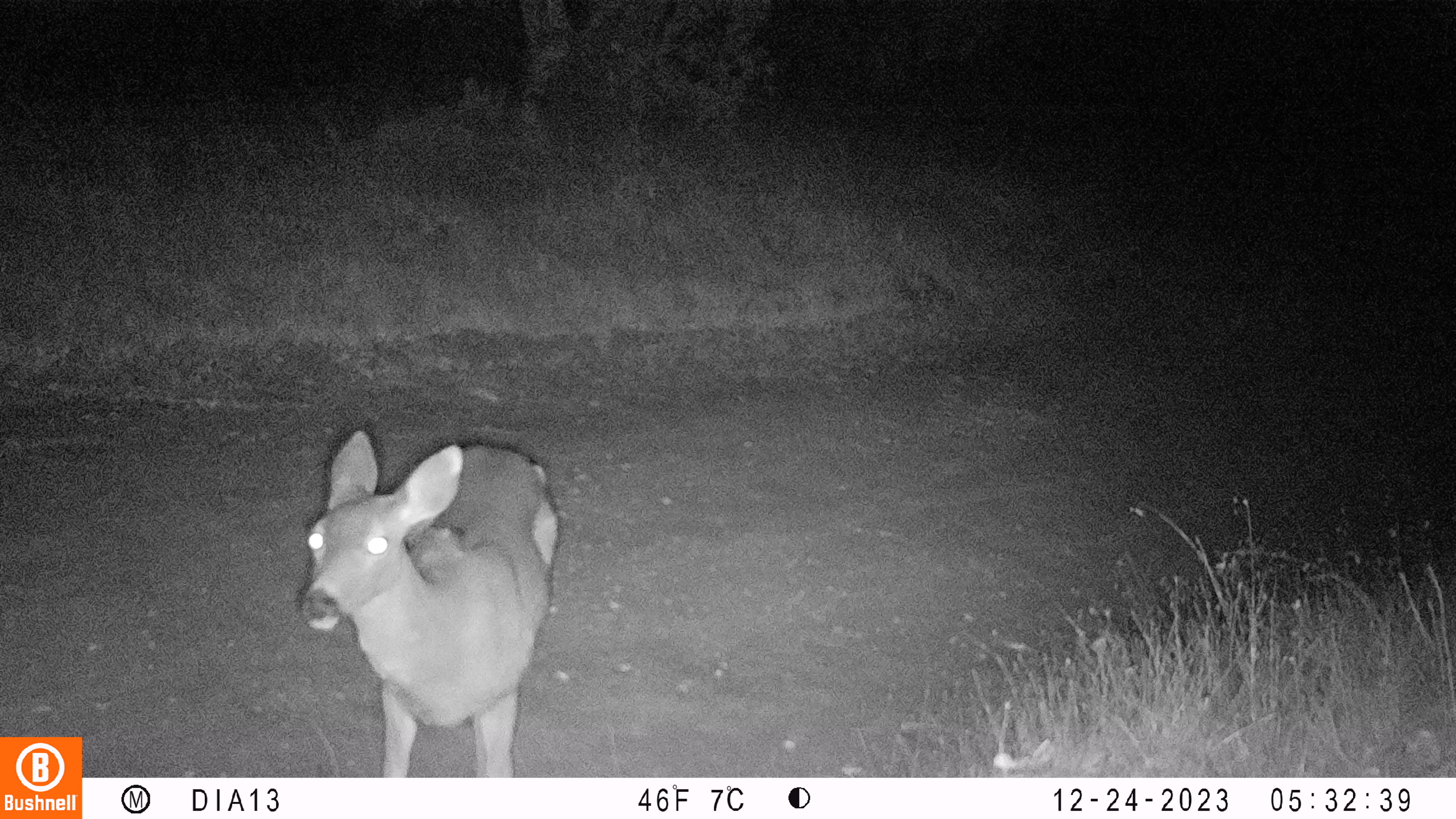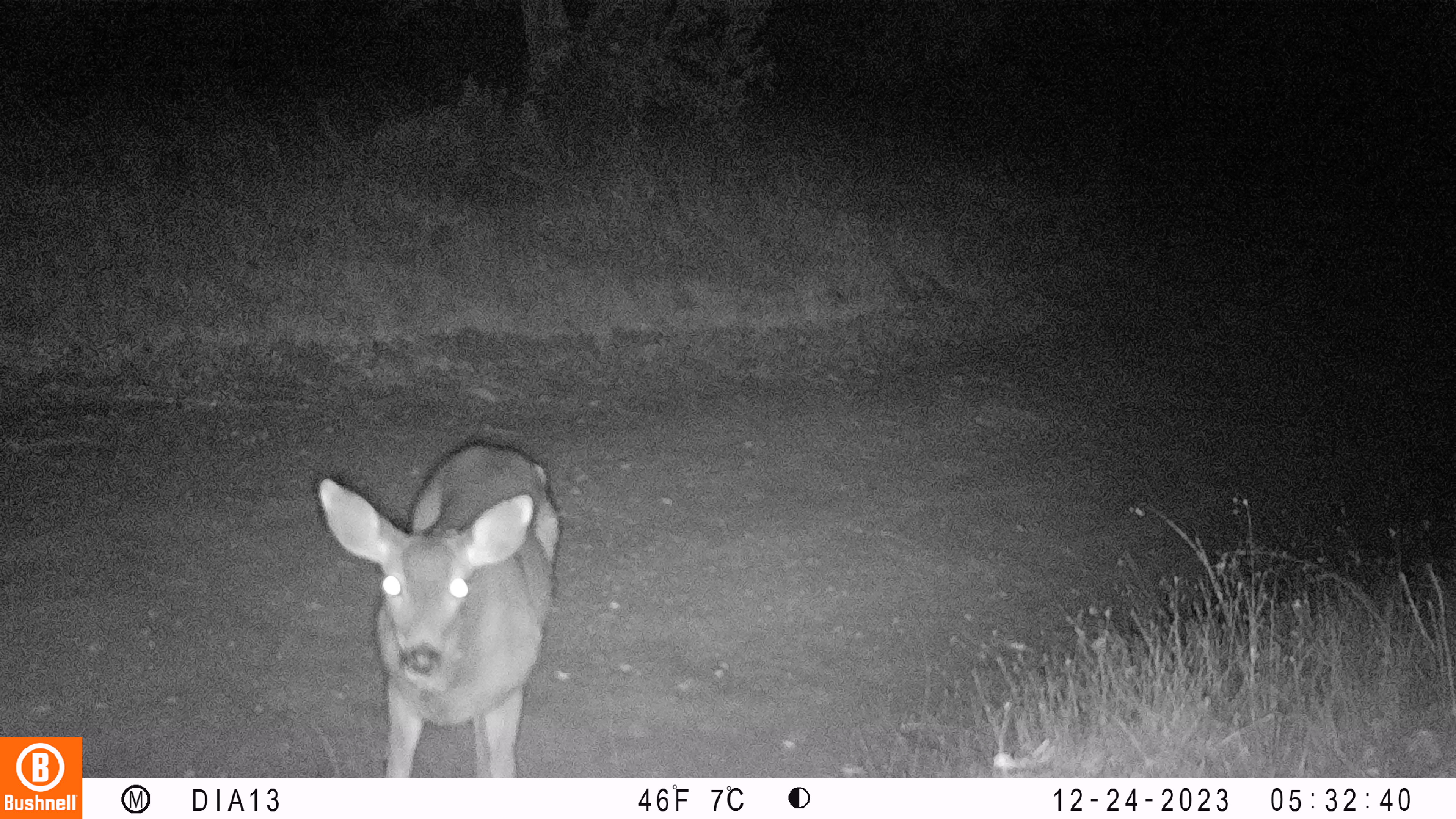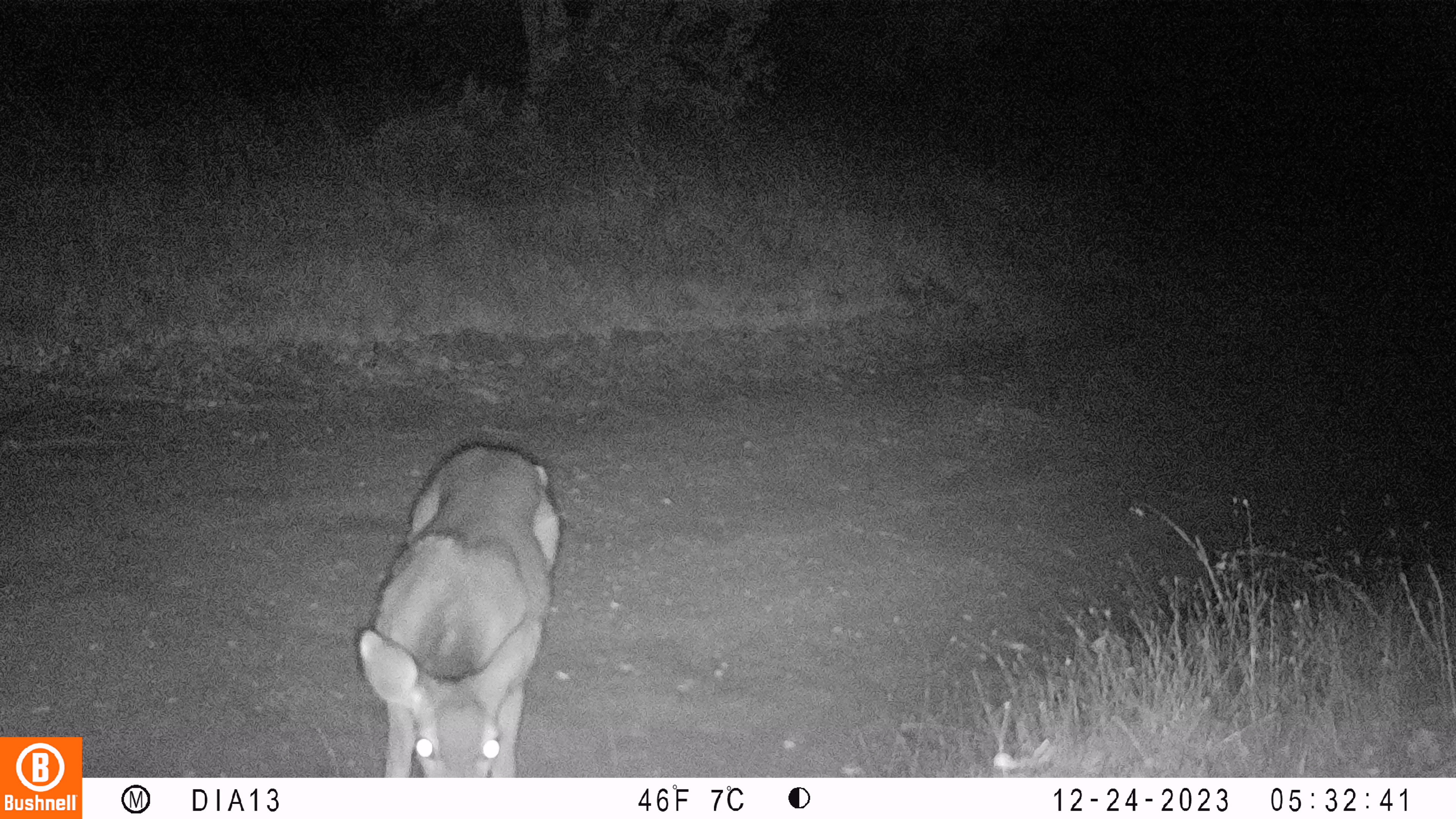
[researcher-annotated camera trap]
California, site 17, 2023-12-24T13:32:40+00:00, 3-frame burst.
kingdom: Animalia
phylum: Chordata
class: Mammalia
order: Artiodactyla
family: Cervidae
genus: Odocoileus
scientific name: Odocoileus hemionus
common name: mule deer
Mule deer (Odocoileus hemionus).